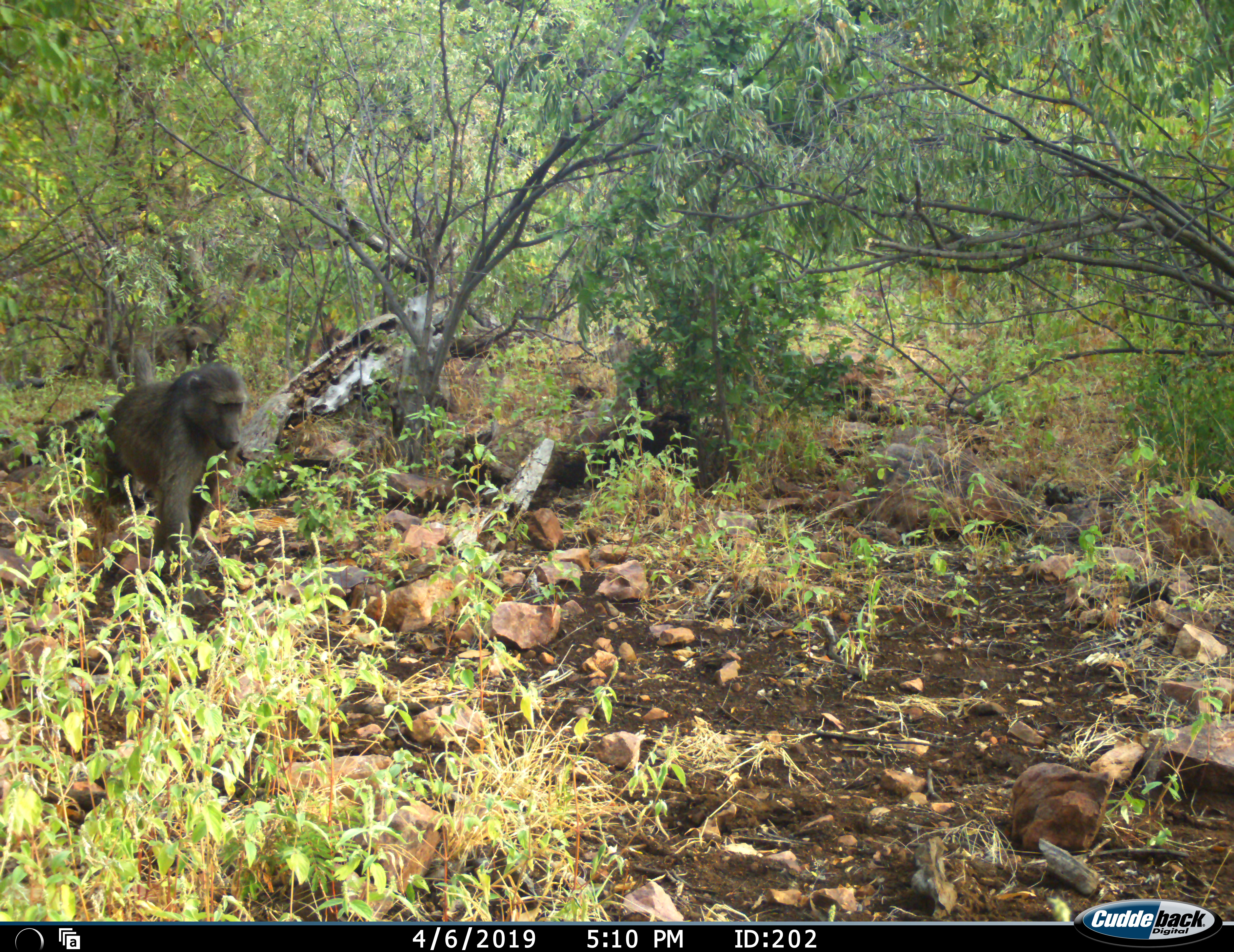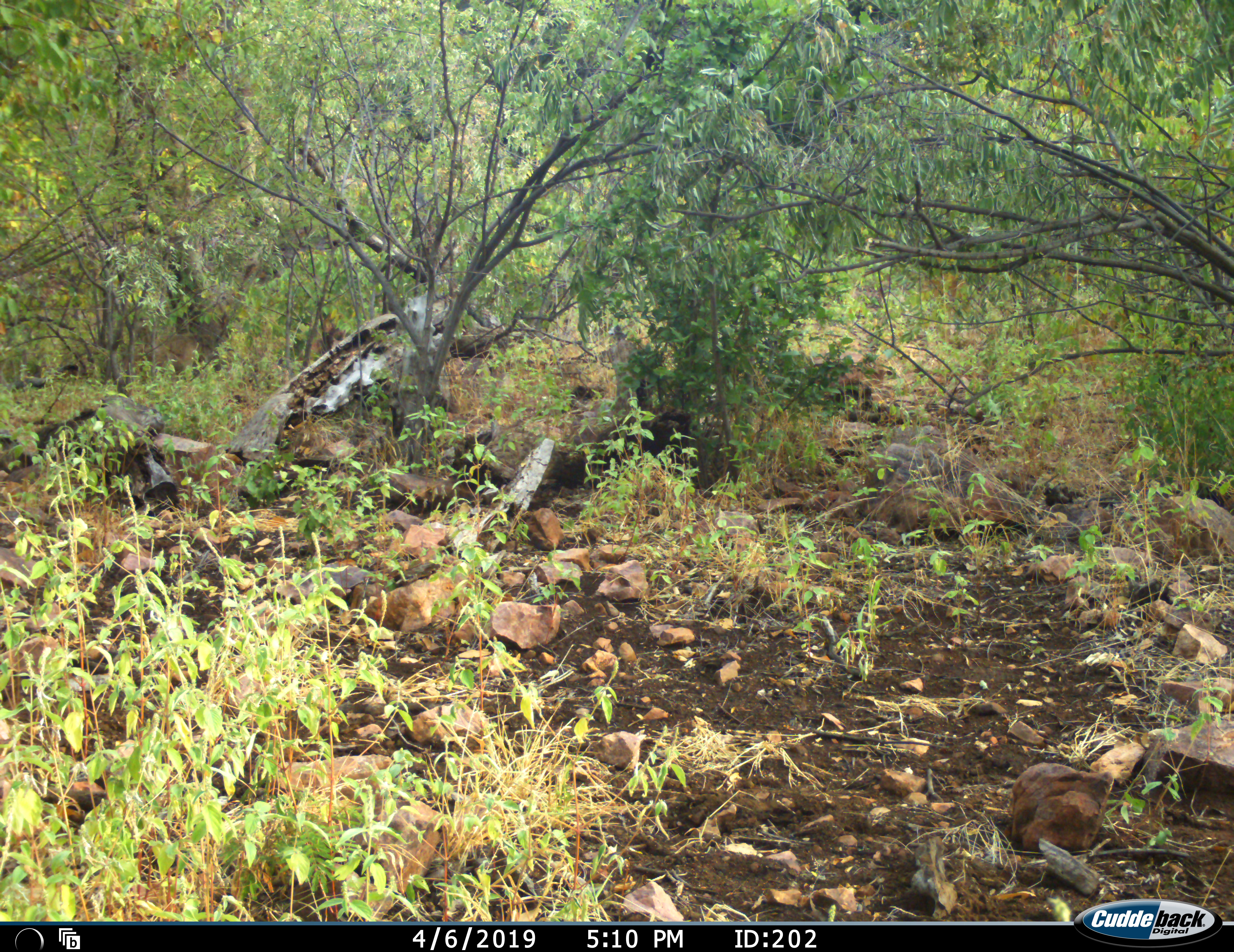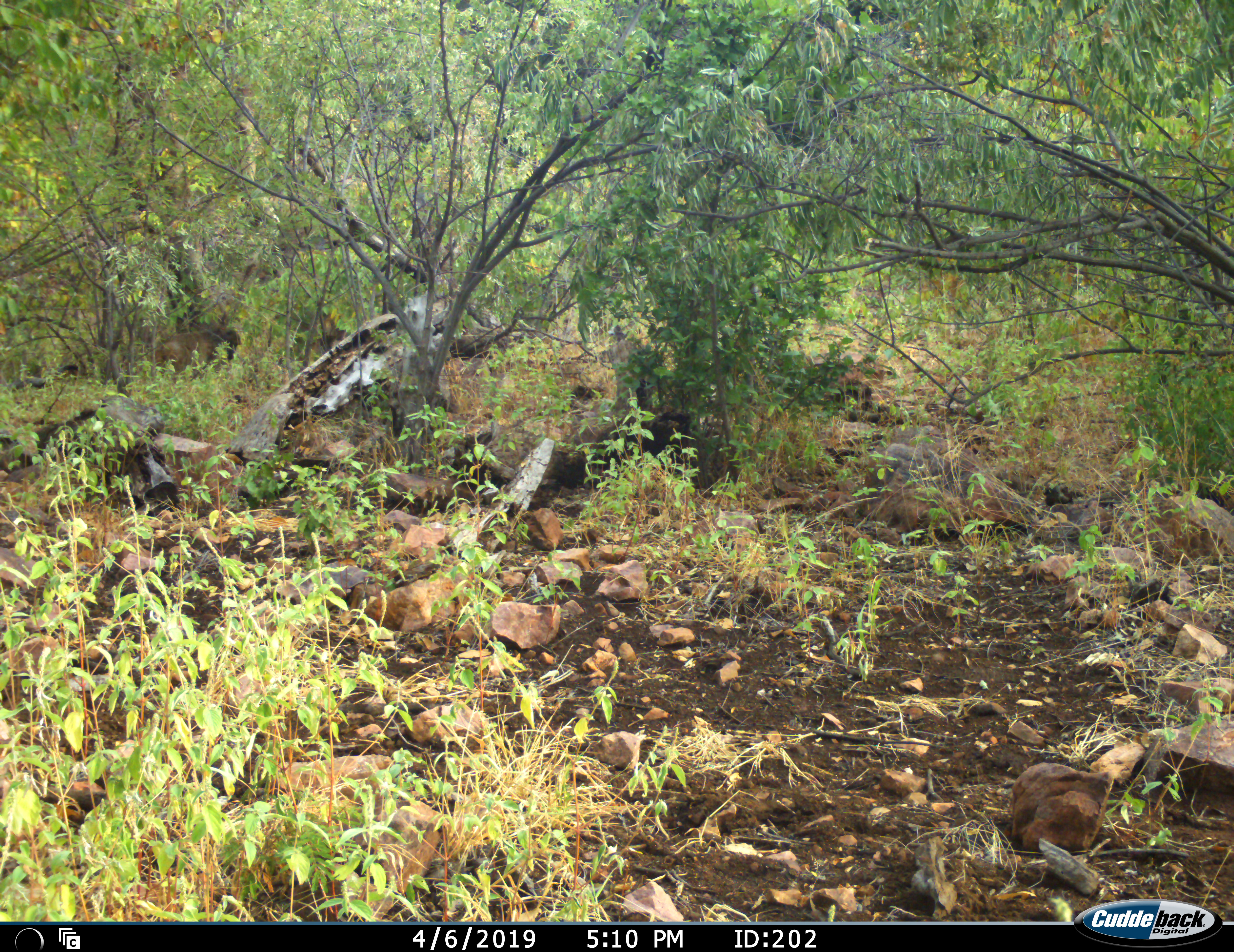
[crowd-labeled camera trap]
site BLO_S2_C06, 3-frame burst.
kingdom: Animalia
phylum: Chordata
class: Mammalia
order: Primates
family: Cercopithecidae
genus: Papio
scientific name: Papio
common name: baboon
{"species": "baboon (Papio)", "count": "3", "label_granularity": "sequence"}